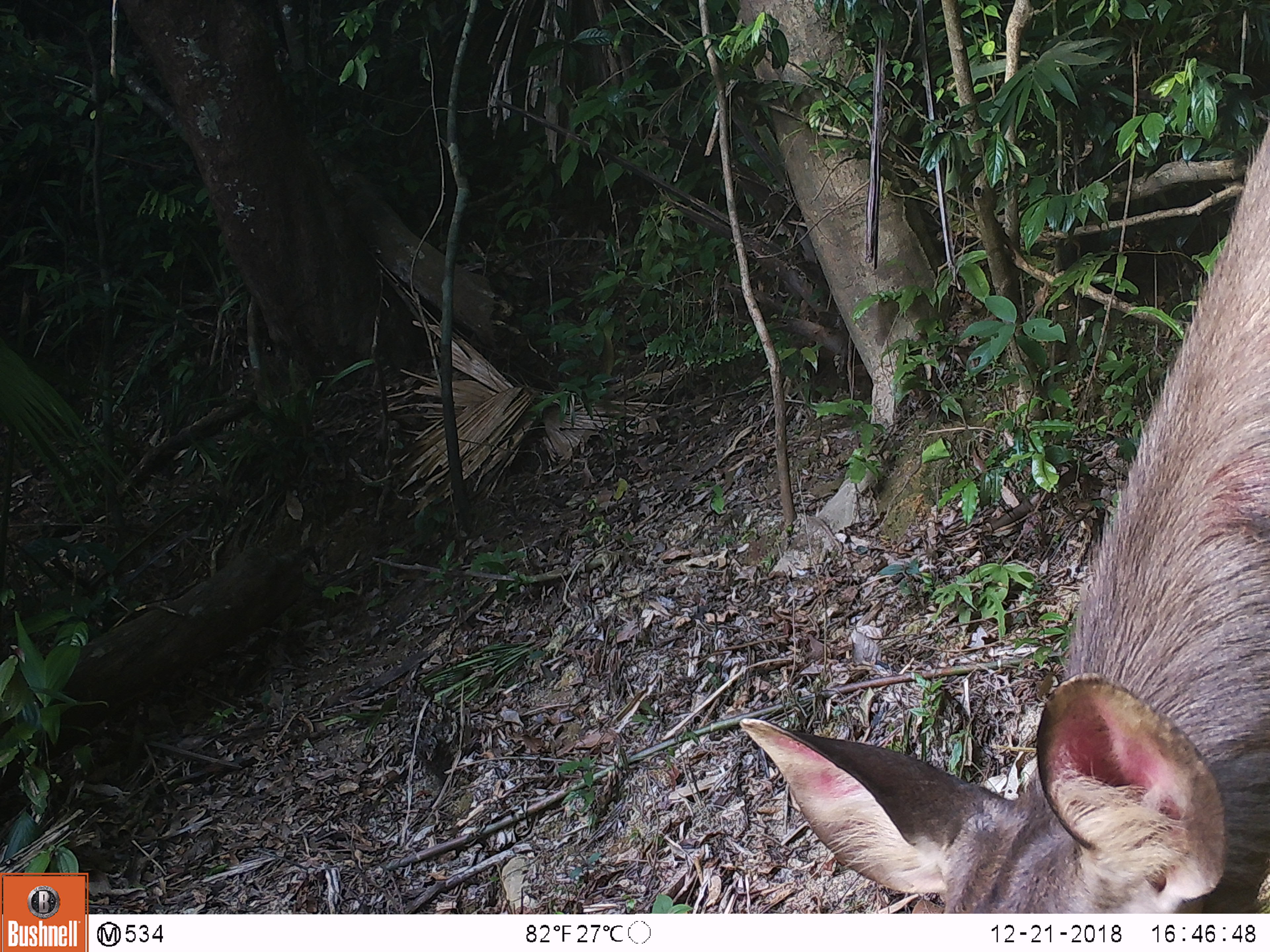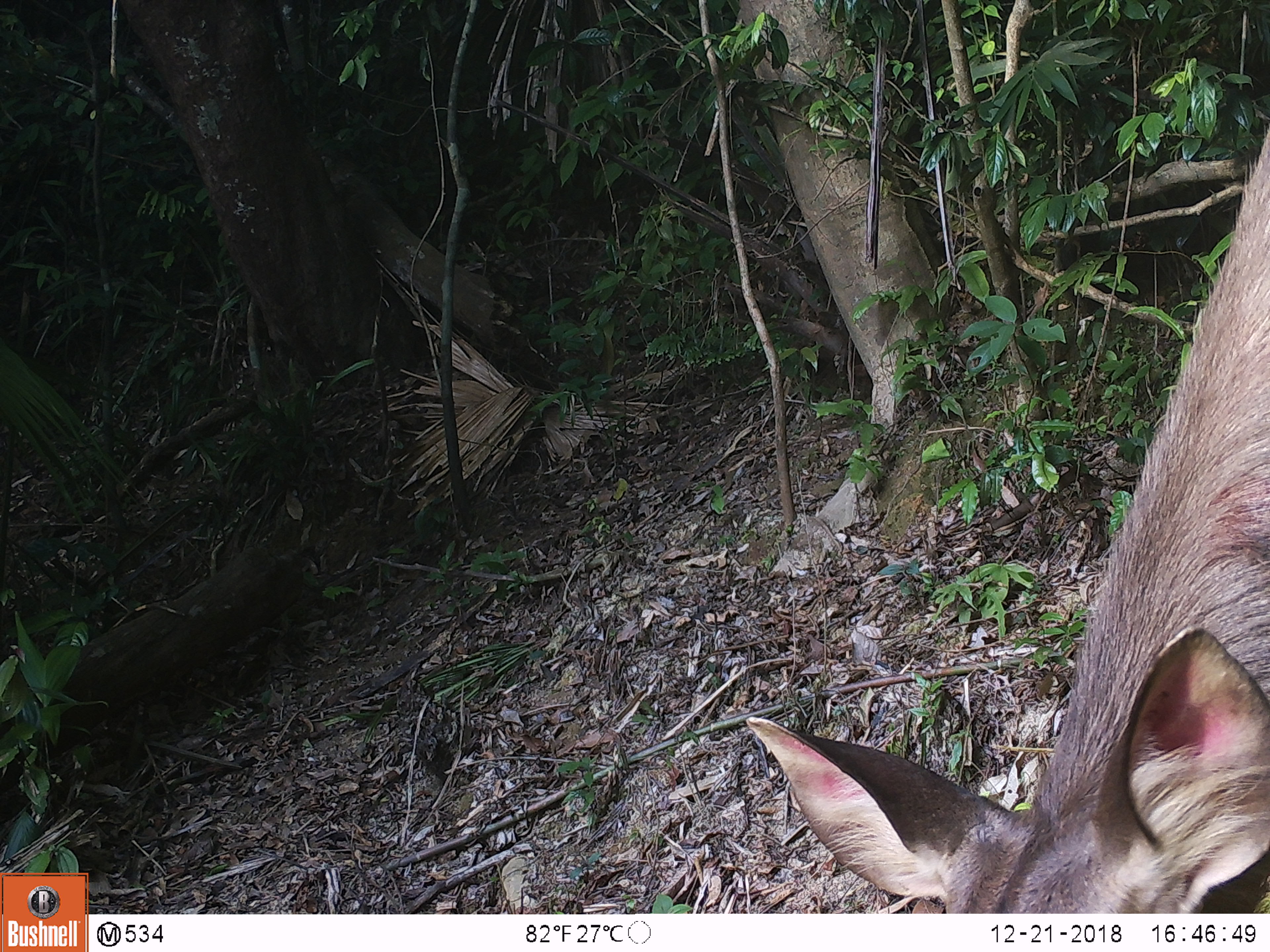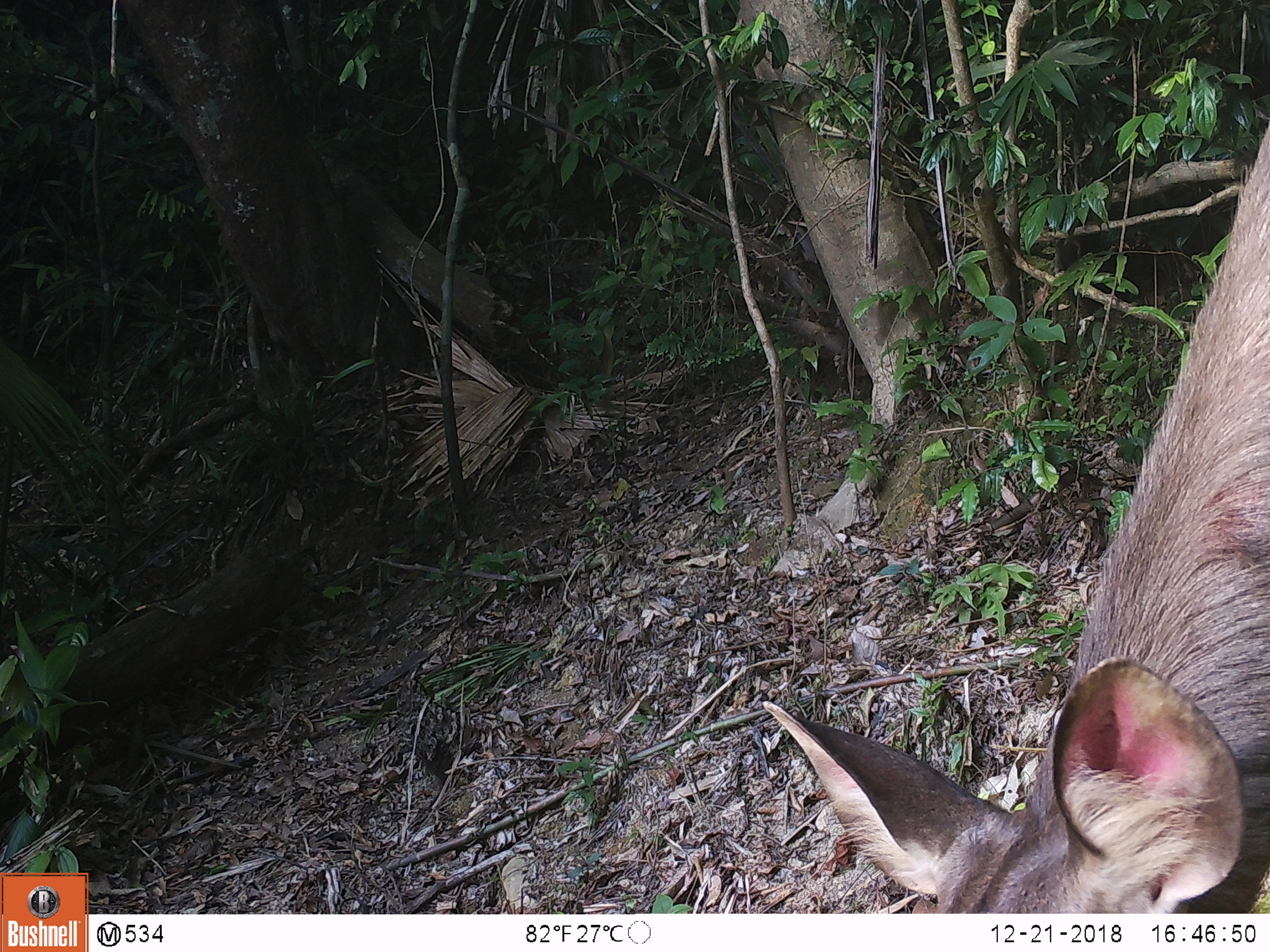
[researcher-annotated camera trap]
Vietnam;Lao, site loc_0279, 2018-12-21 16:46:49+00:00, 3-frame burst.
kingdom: Animalia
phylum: Chordata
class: Mammalia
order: Artiodactyla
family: Cervidae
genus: Rusa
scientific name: Rusa unicolor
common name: sambar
Sambar (Rusa unicolor). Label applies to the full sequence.